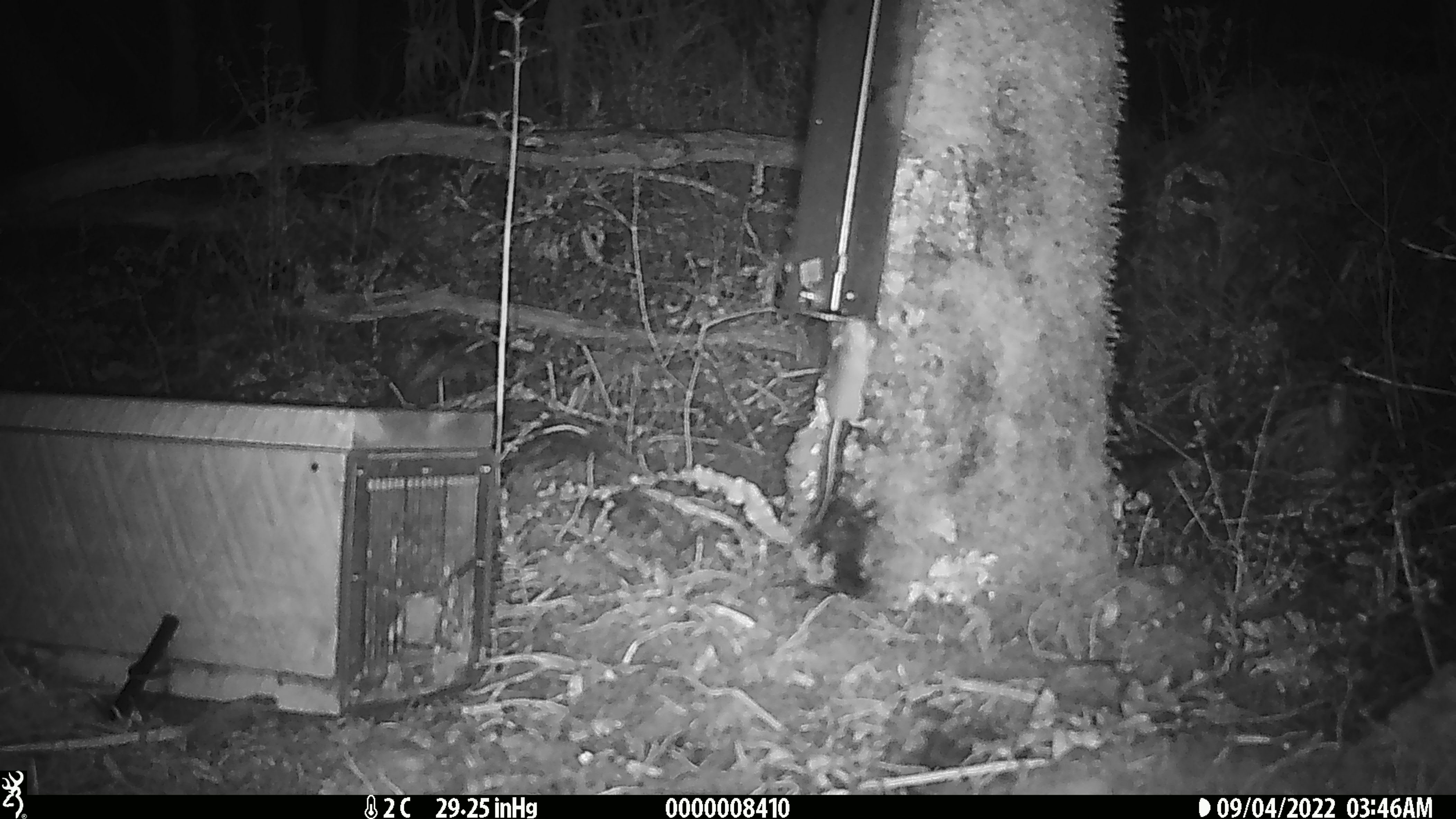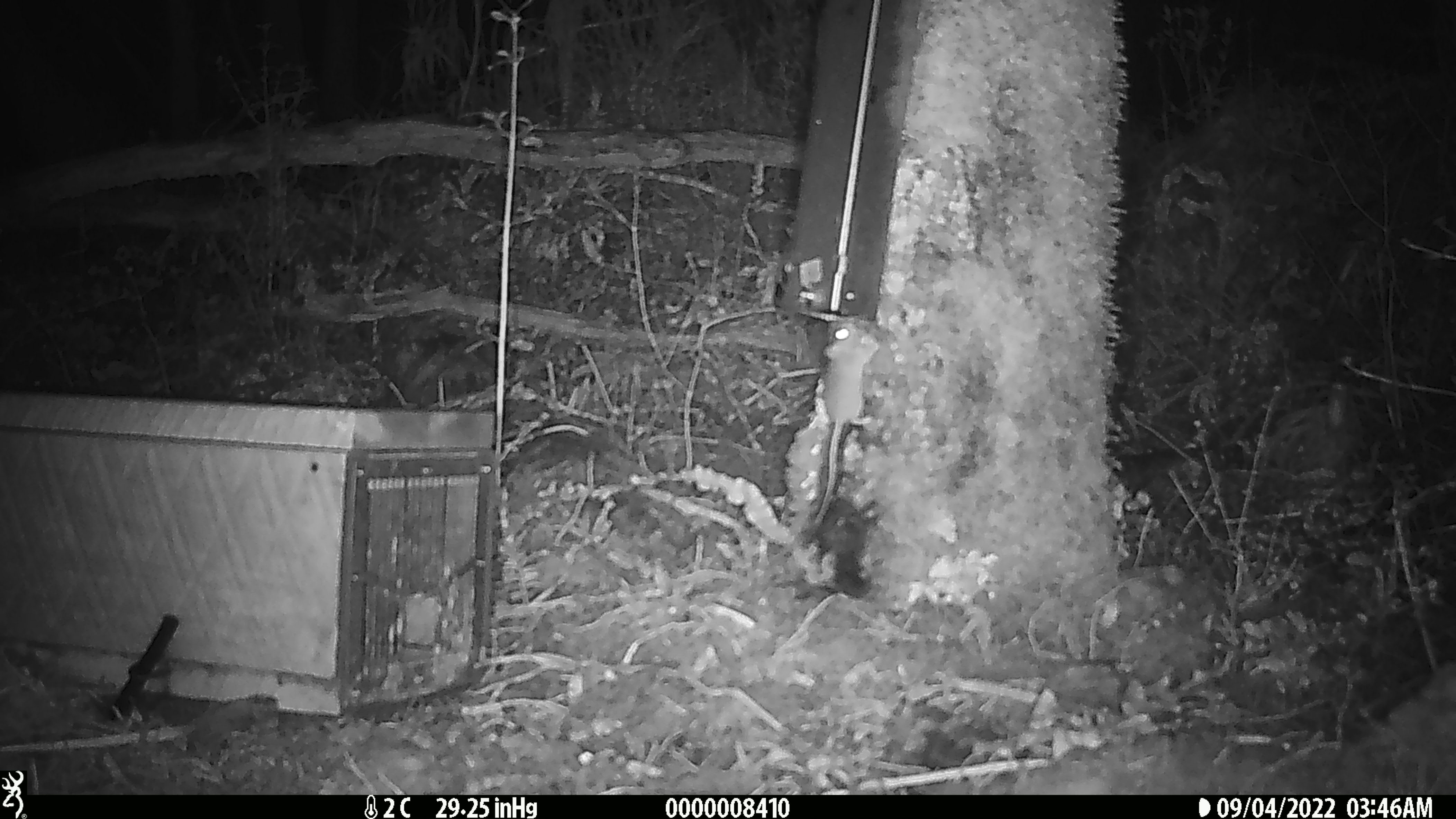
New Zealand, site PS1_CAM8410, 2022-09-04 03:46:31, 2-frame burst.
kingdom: Animalia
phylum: Chordata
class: Mammalia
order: Rodentia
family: Muridae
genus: Mus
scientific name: Mus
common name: mouse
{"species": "mouse (Mus)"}